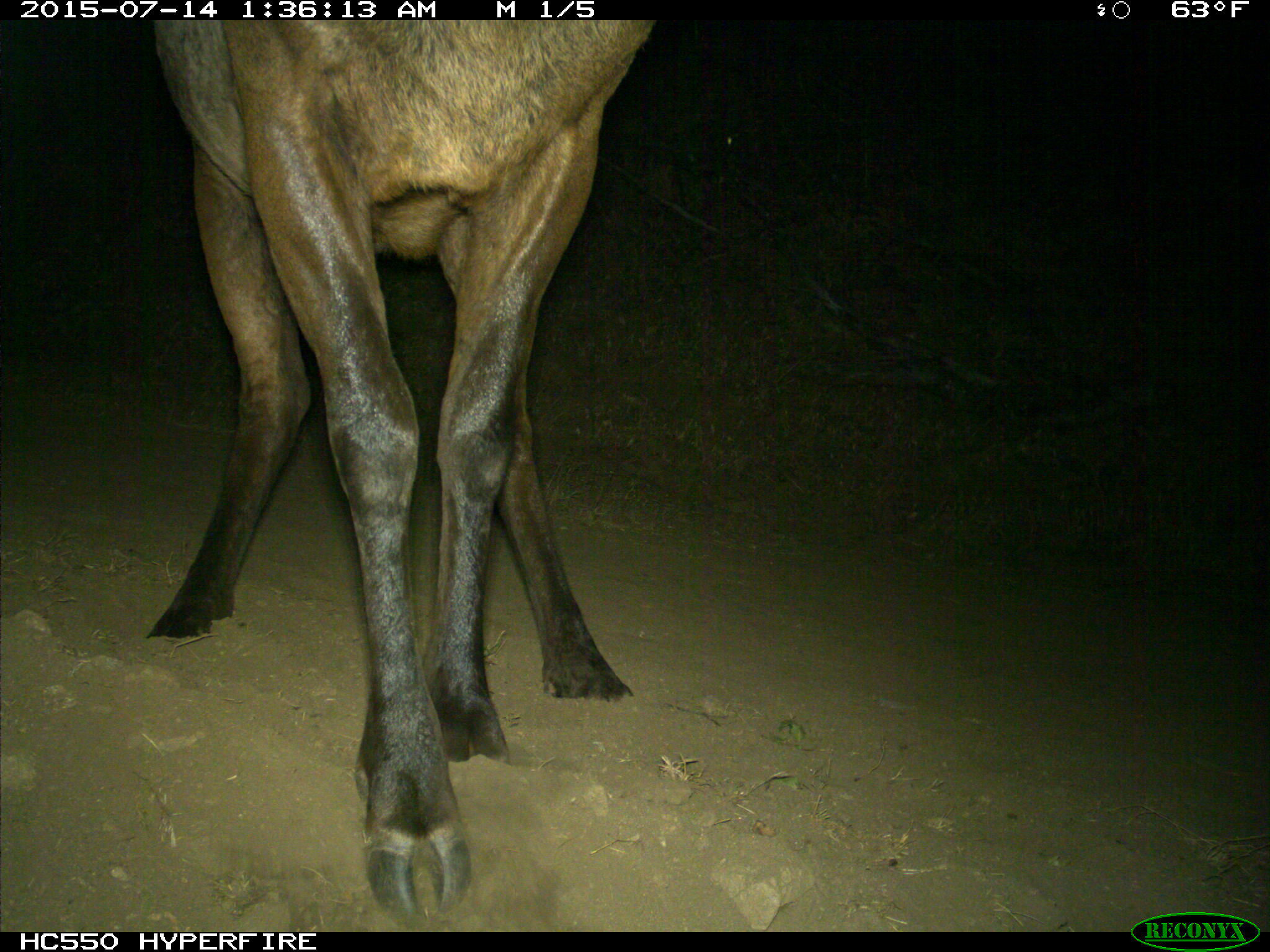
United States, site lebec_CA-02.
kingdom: Animalia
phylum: Chordata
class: Mammalia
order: Artiodactyla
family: Cervidae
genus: Cervus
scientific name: Cervus canadensis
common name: elk